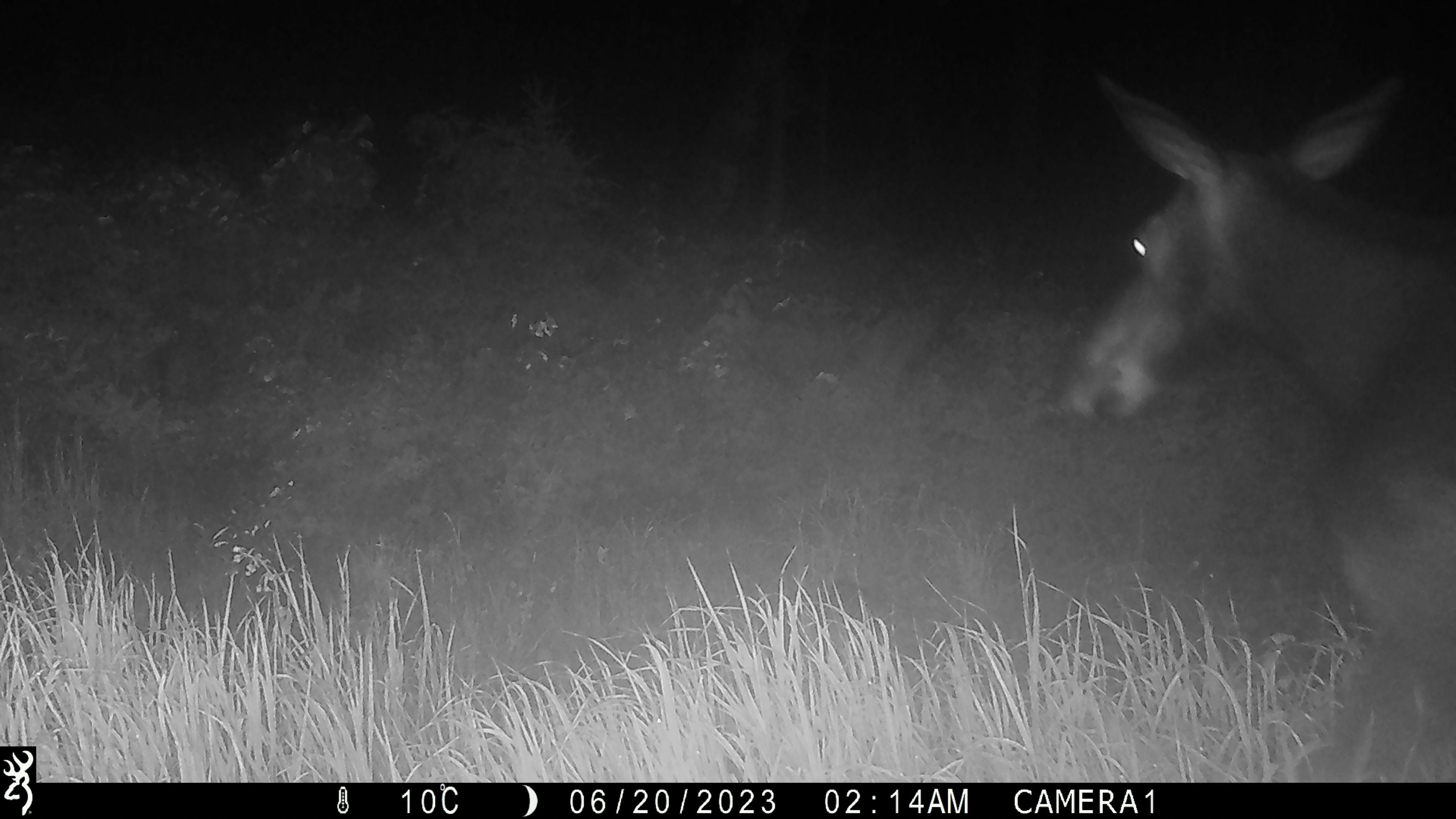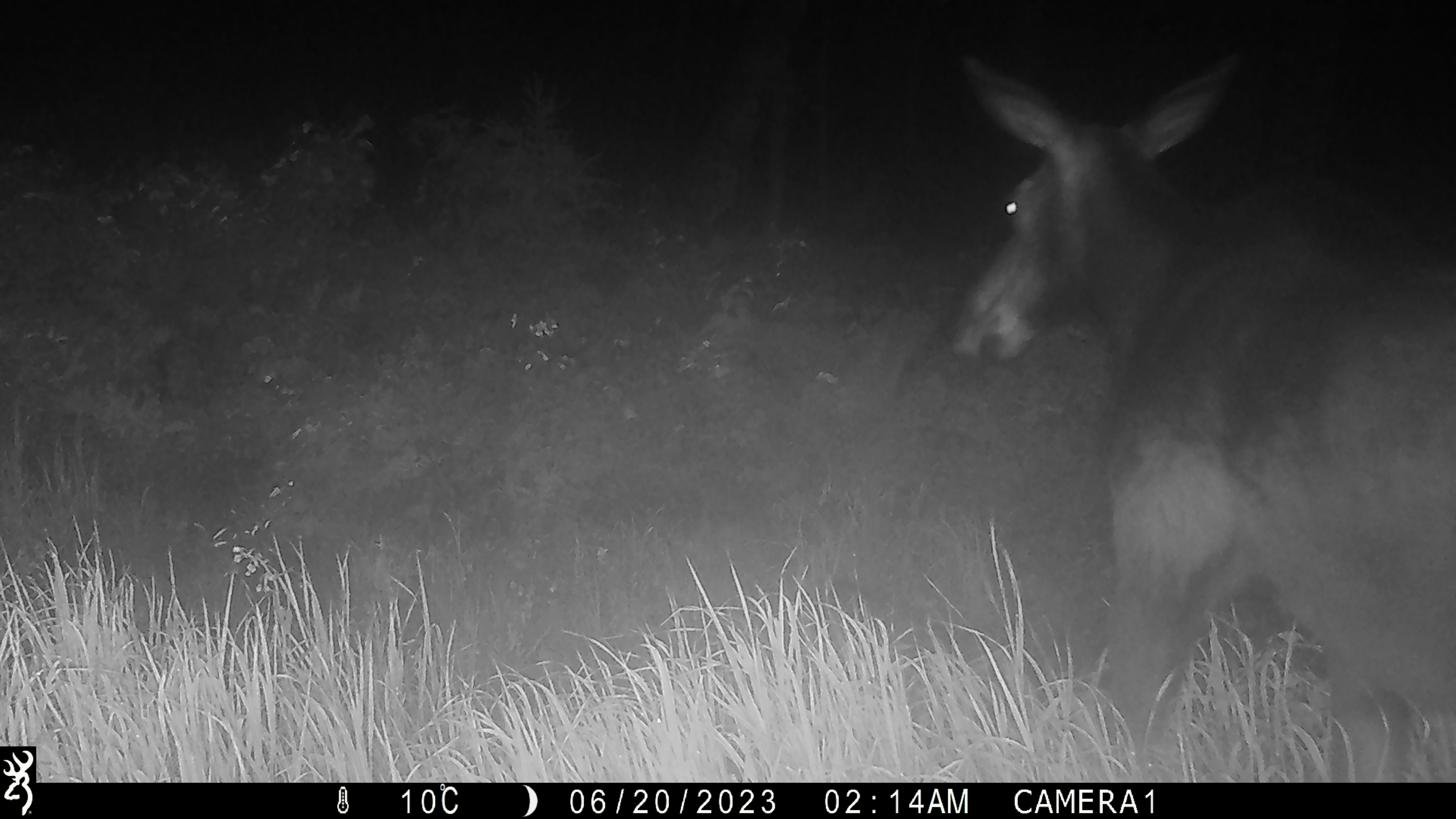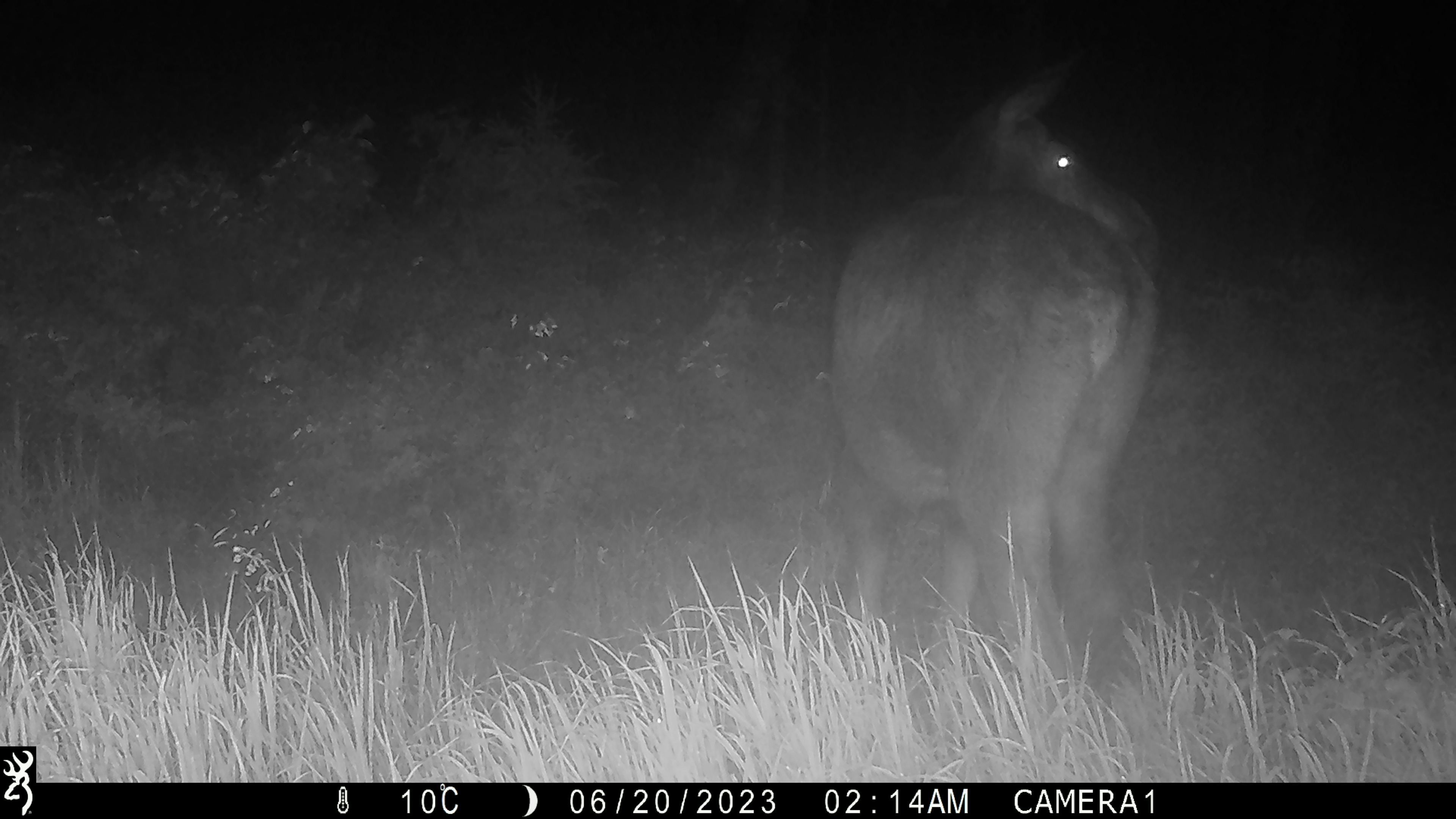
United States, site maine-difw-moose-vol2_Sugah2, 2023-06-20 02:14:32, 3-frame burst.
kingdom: Animalia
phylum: Chordata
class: Mammalia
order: Artiodactyla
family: Cervidae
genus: Alces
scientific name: Alces alces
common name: moose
Moose (Alces alces).